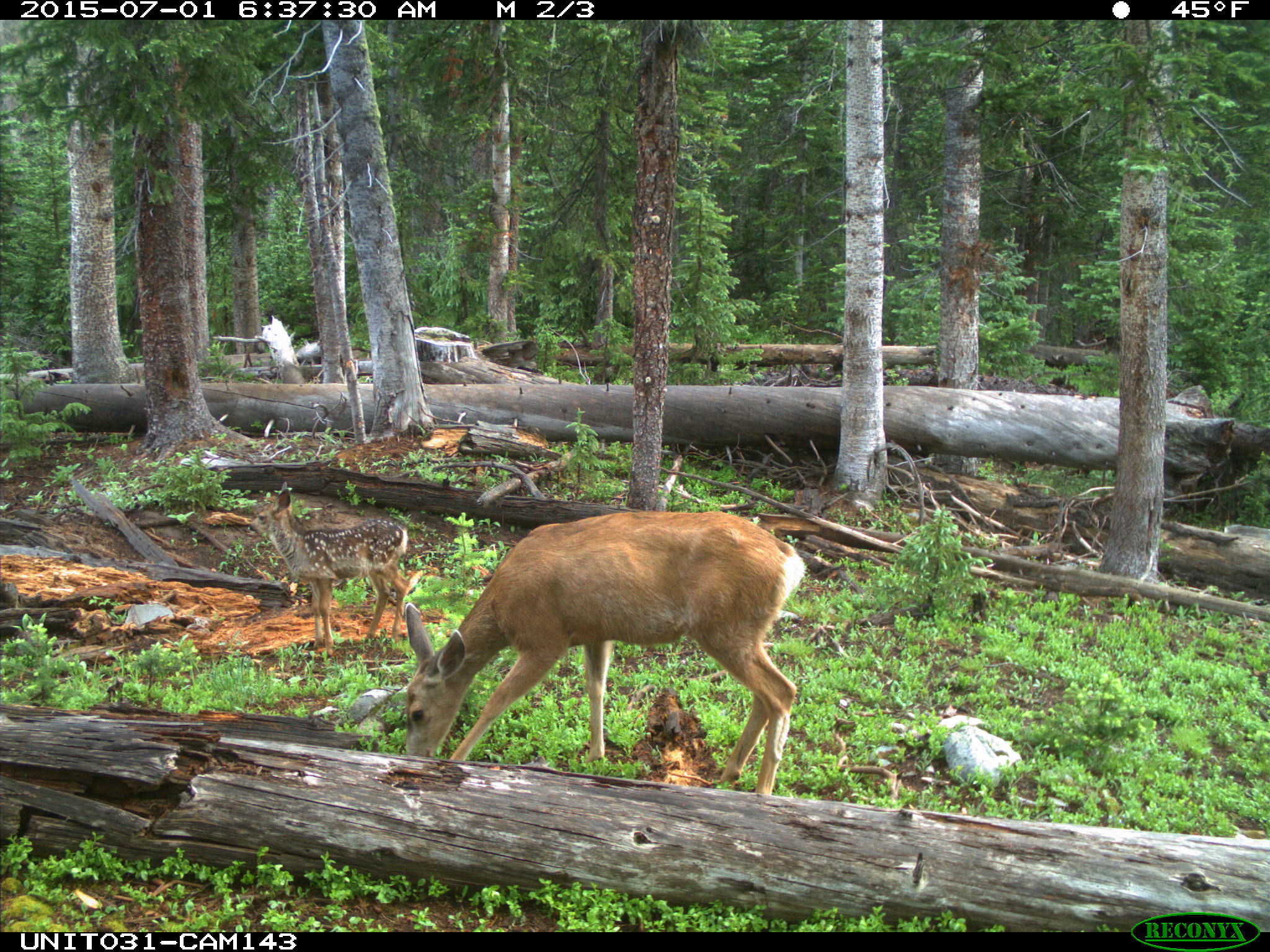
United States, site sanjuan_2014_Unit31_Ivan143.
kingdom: Animalia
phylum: Chordata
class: Mammalia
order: Artiodactyla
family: Cervidae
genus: Odocoileus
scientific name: Odocoileus hemionus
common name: mule deer